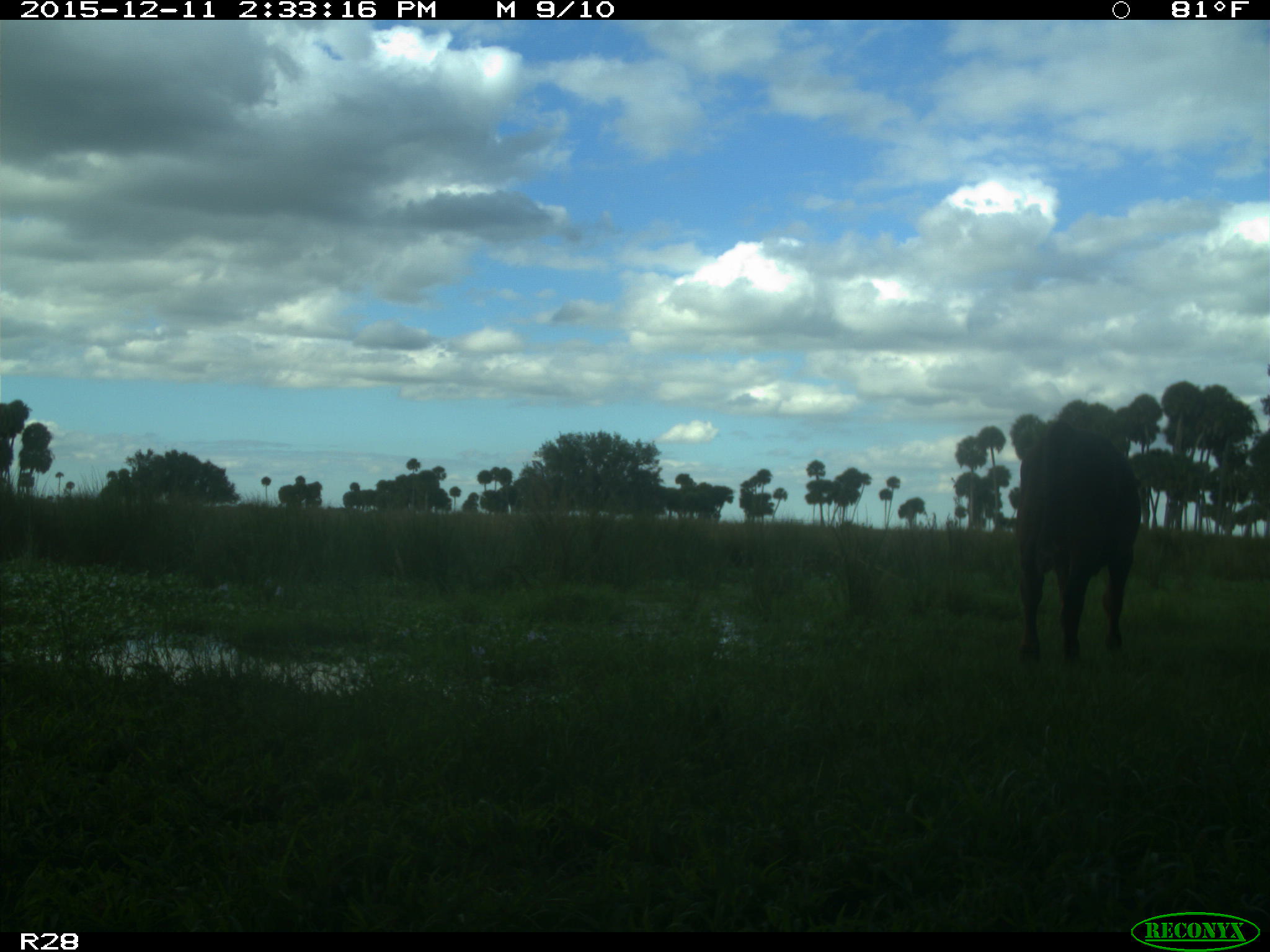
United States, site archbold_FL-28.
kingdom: Animalia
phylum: Chordata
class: Mammalia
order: Artiodactyla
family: Bovidae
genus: Bos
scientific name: Bos taurus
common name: domestic cow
Bos taurus (domestic cow).